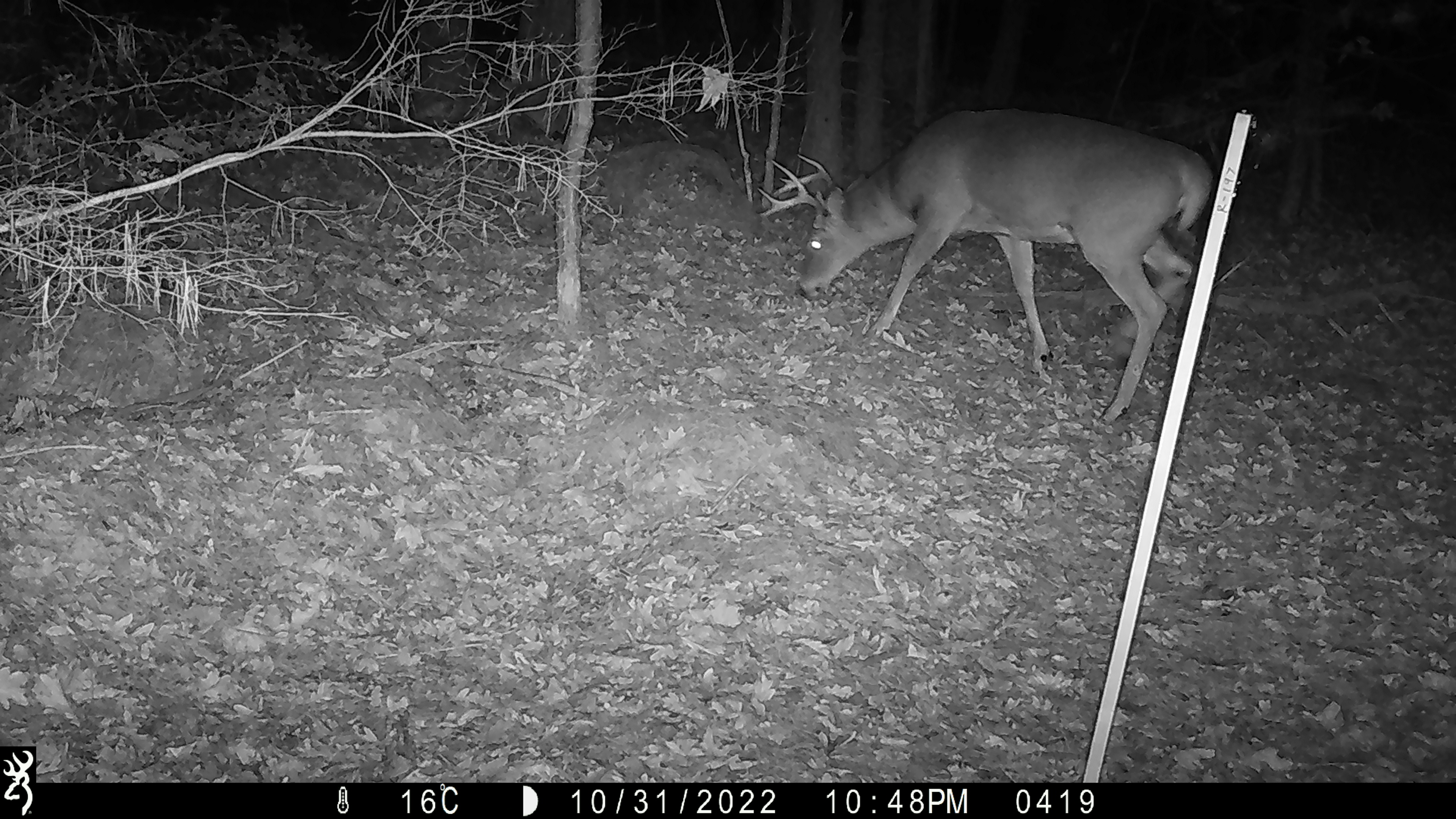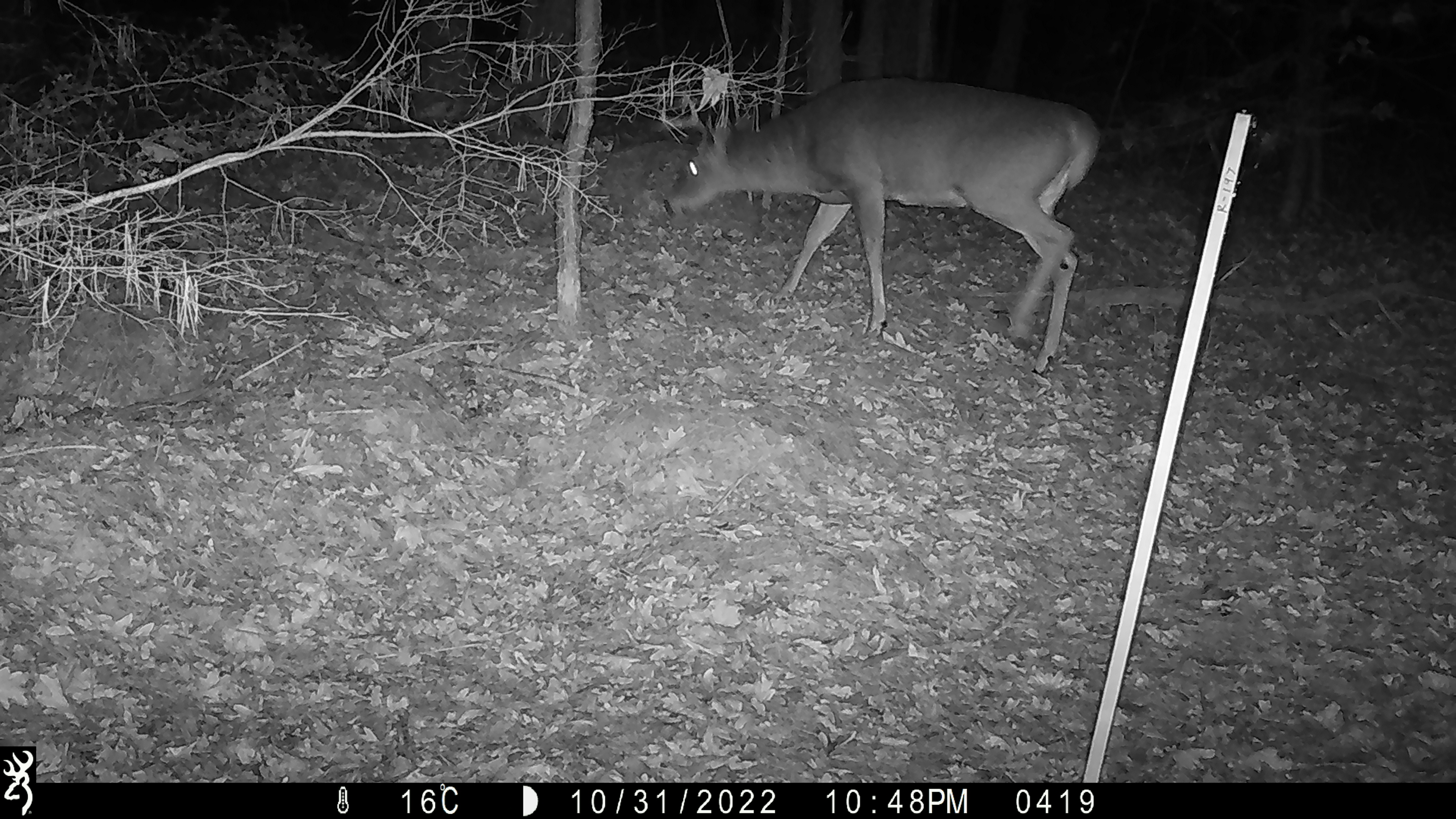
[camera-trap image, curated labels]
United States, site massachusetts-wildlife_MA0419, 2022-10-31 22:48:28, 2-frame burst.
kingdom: Animalia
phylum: Chordata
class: Mammalia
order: Artiodactyla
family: Cervidae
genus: Odocoileus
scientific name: Odocoileus virginianus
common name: white-tailed deer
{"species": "white-tailed deer (Odocoileus virginianus)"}